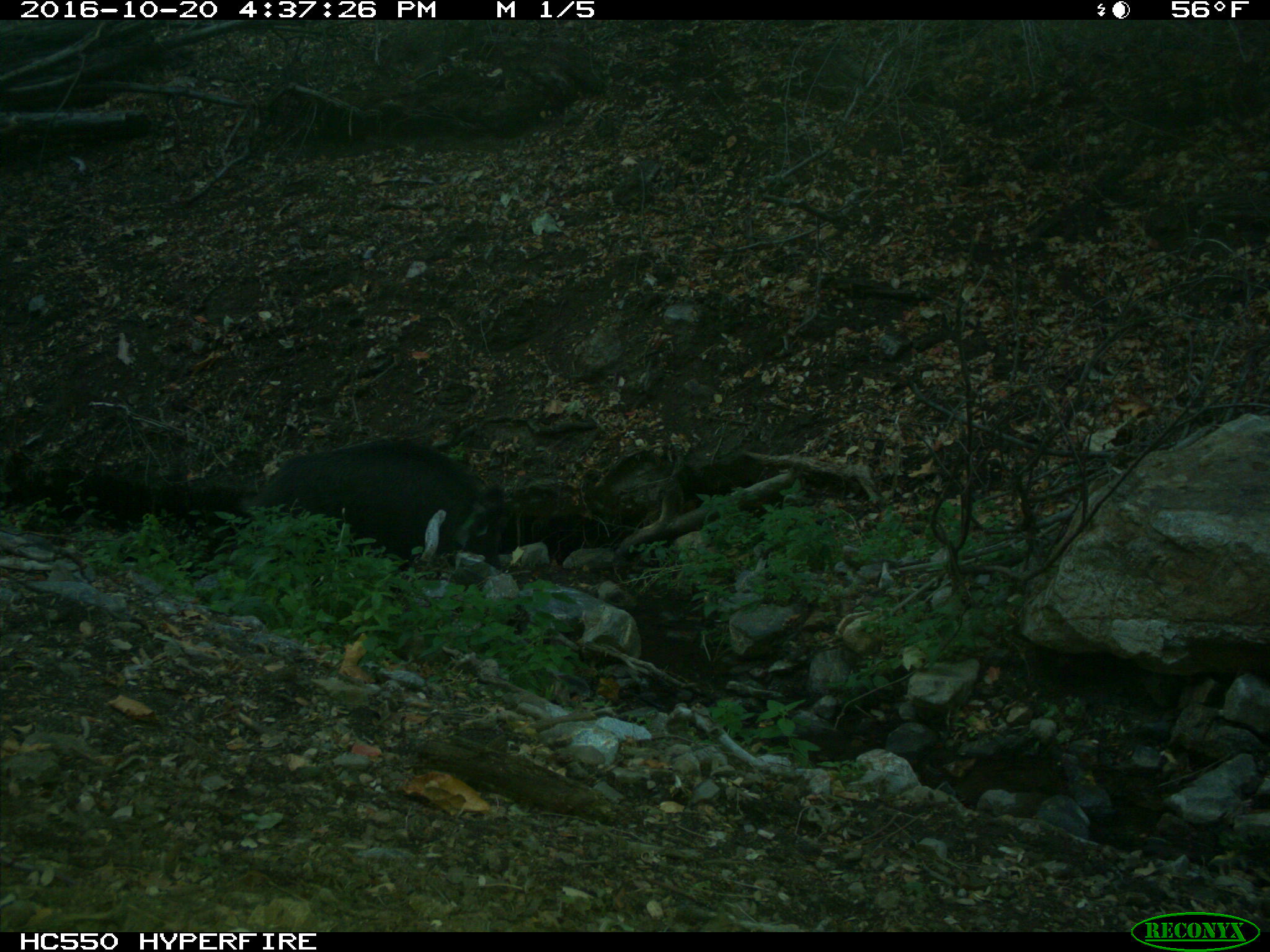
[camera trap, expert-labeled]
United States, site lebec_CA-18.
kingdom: Animalia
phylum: Chordata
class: Mammalia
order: Artiodactyla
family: Suidae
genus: Sus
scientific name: Sus scrofa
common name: wild boar